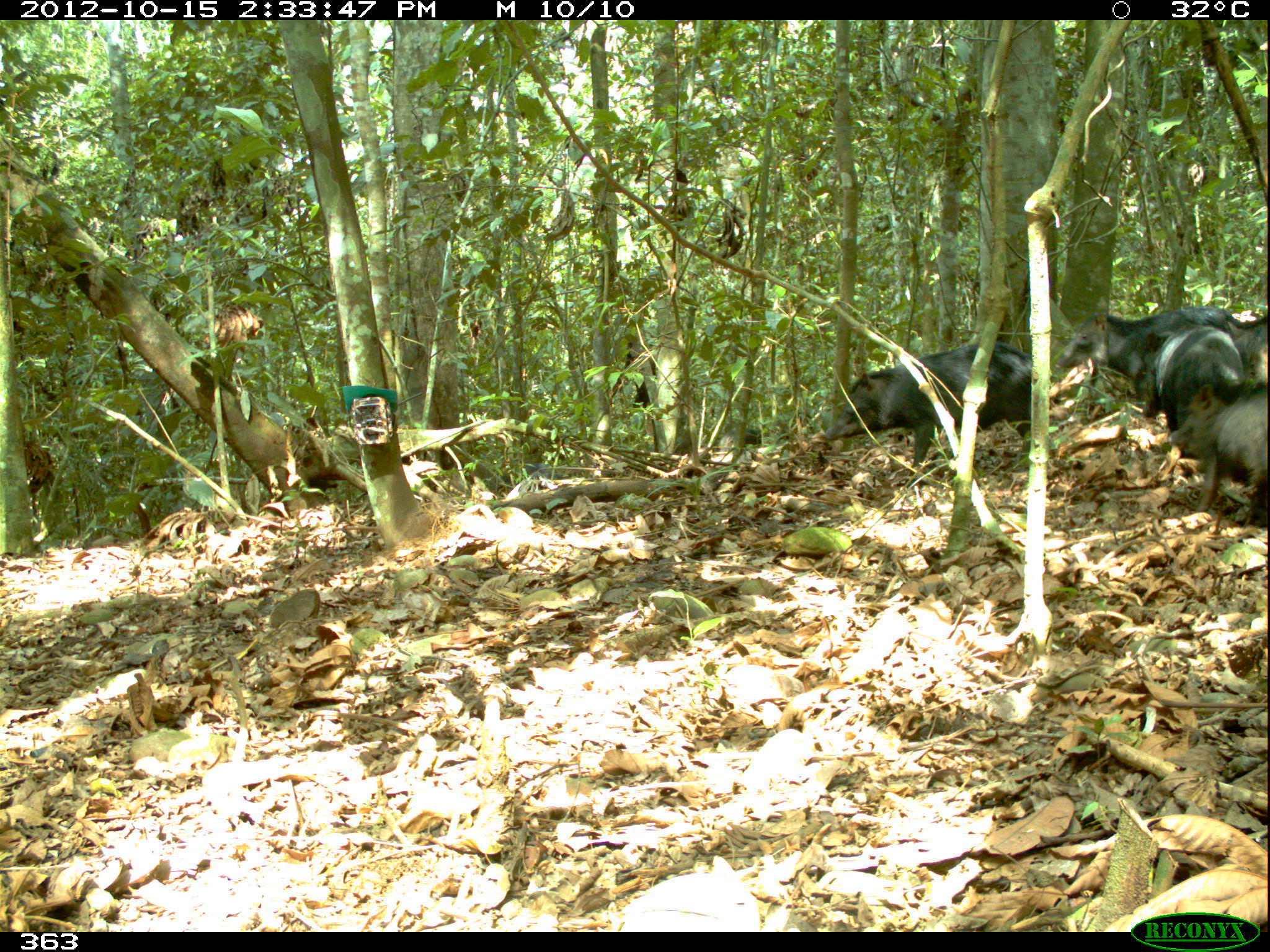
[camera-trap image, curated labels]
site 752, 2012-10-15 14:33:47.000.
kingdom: Animalia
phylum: Chordata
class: Mammalia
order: Artiodactyla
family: Tayassuidae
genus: Tayassu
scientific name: Tayassu pecari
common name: white-lipped peccary